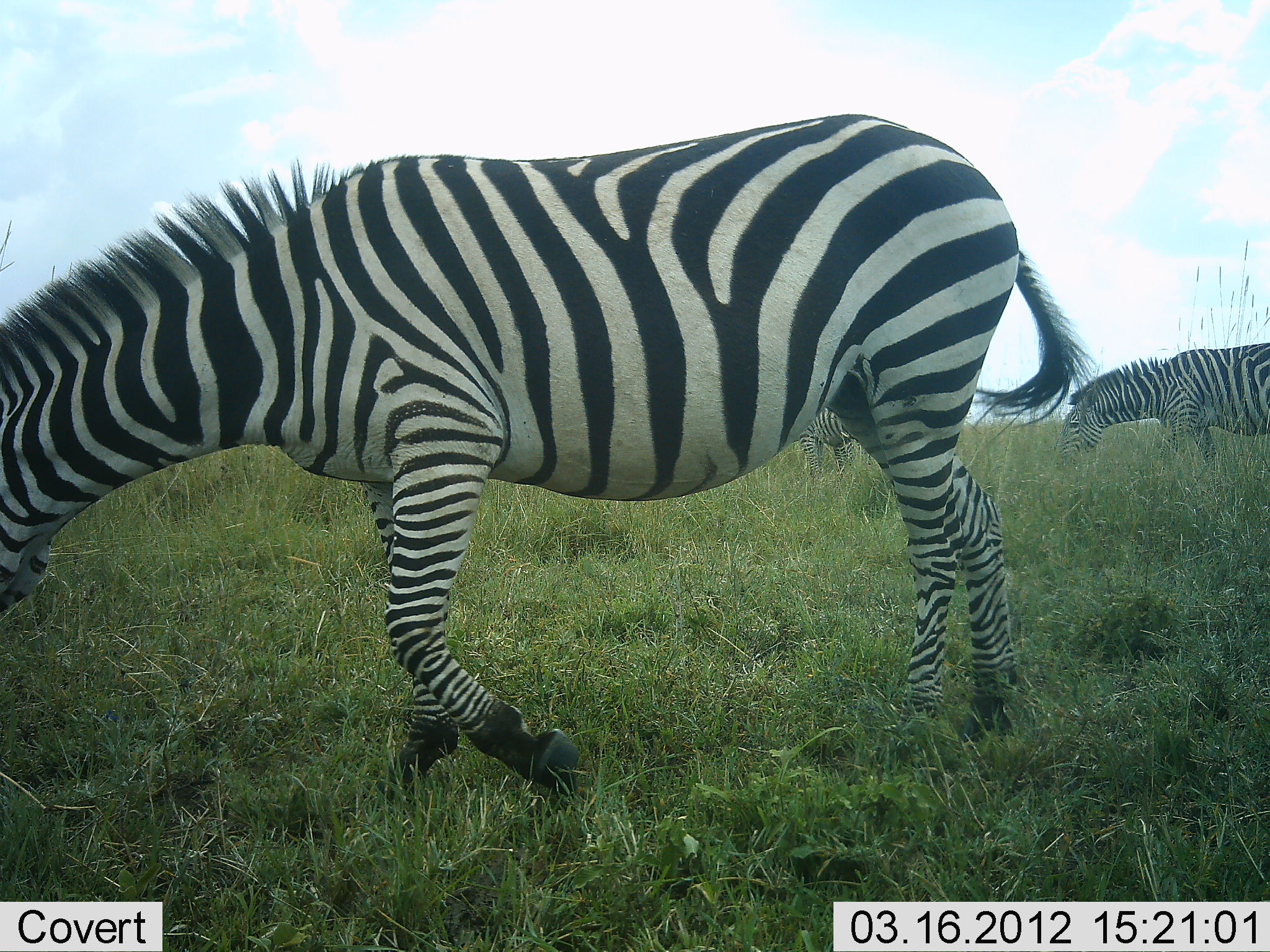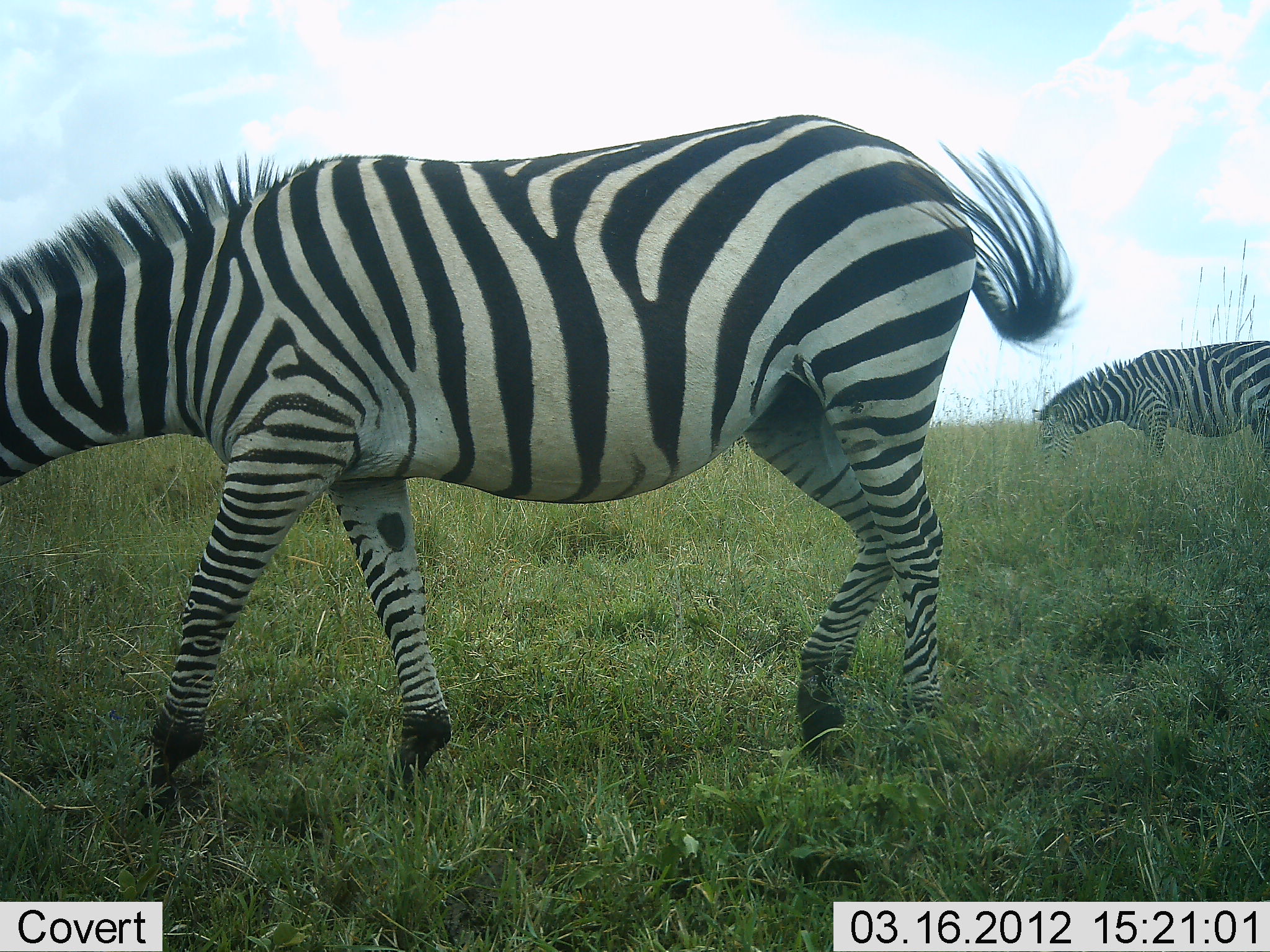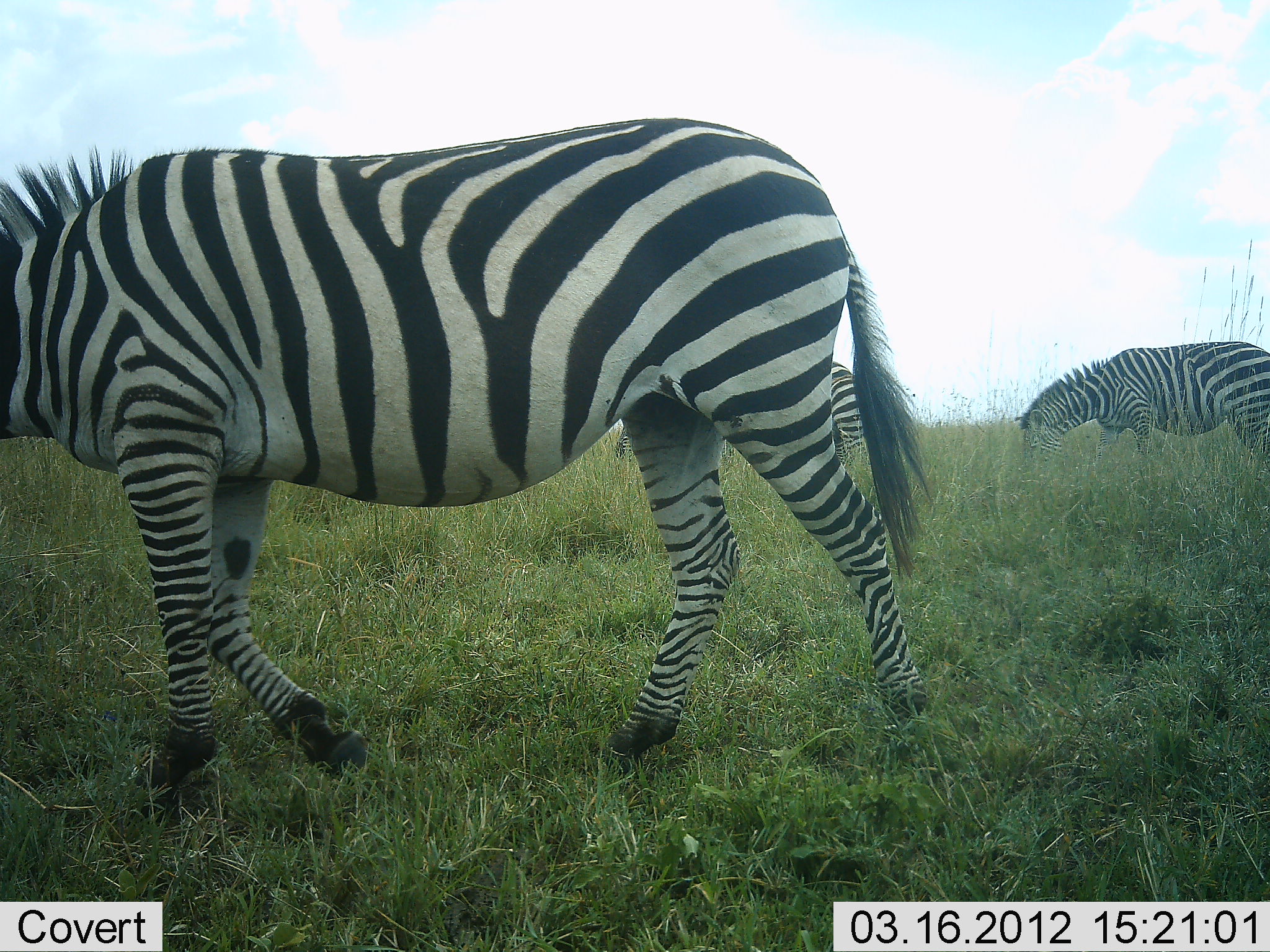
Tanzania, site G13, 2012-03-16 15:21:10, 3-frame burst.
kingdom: Animalia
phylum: Chordata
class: Mammalia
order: Perissodactyla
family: Equidae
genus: Equus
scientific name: Equus quagga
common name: plains zebra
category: zebra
Zebra (plains zebra) (Equus quagga), count 2. Behavior (volunteer vote fractions): standing 13%, resting 0%, moving 47%, interacting 0%. Young present (vote fraction): 0%. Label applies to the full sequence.